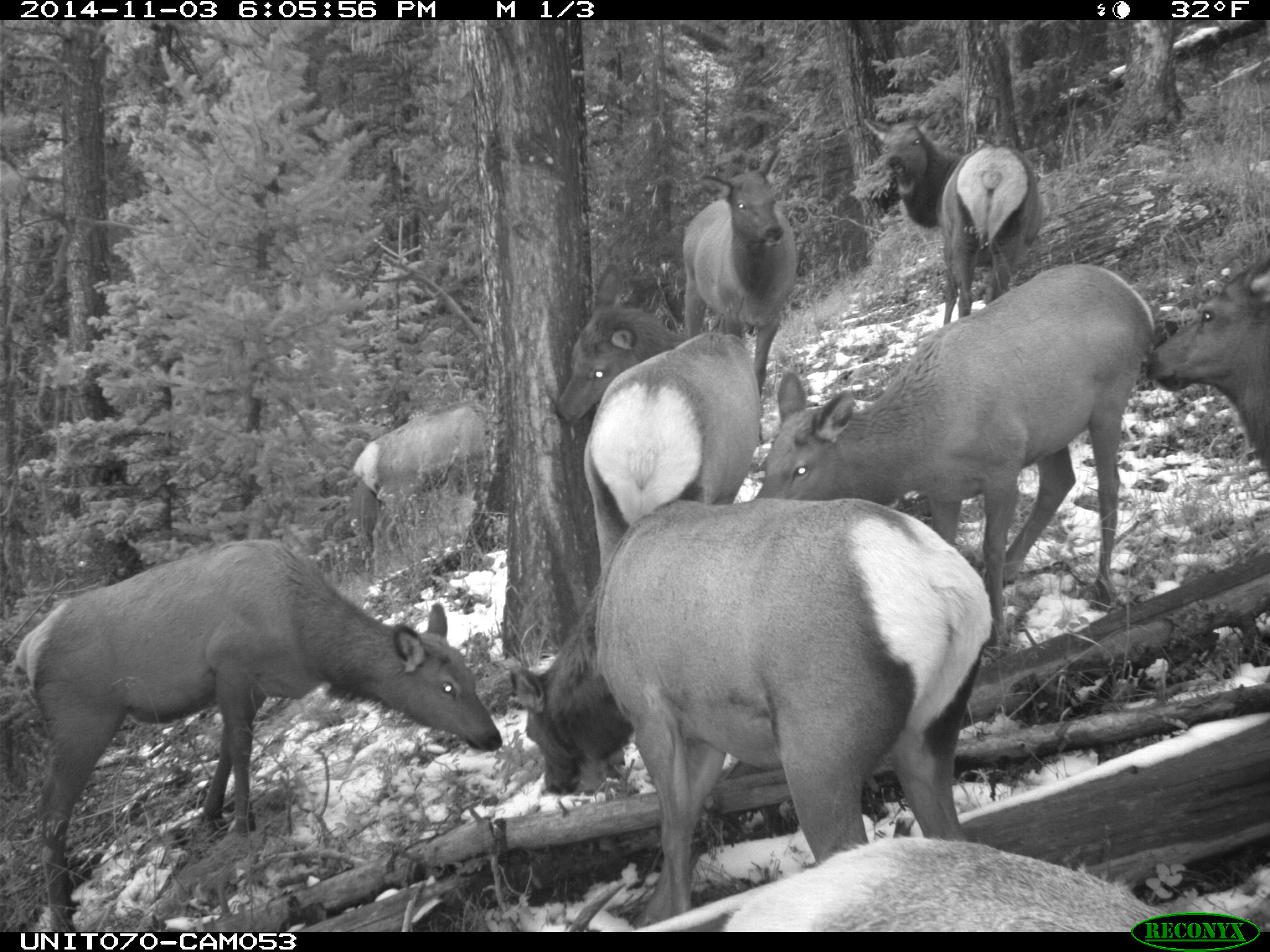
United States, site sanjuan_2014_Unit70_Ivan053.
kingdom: Animalia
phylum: Chordata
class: Mammalia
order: Artiodactyla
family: Cervidae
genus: Cervus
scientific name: Cervus elaphus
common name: red deer